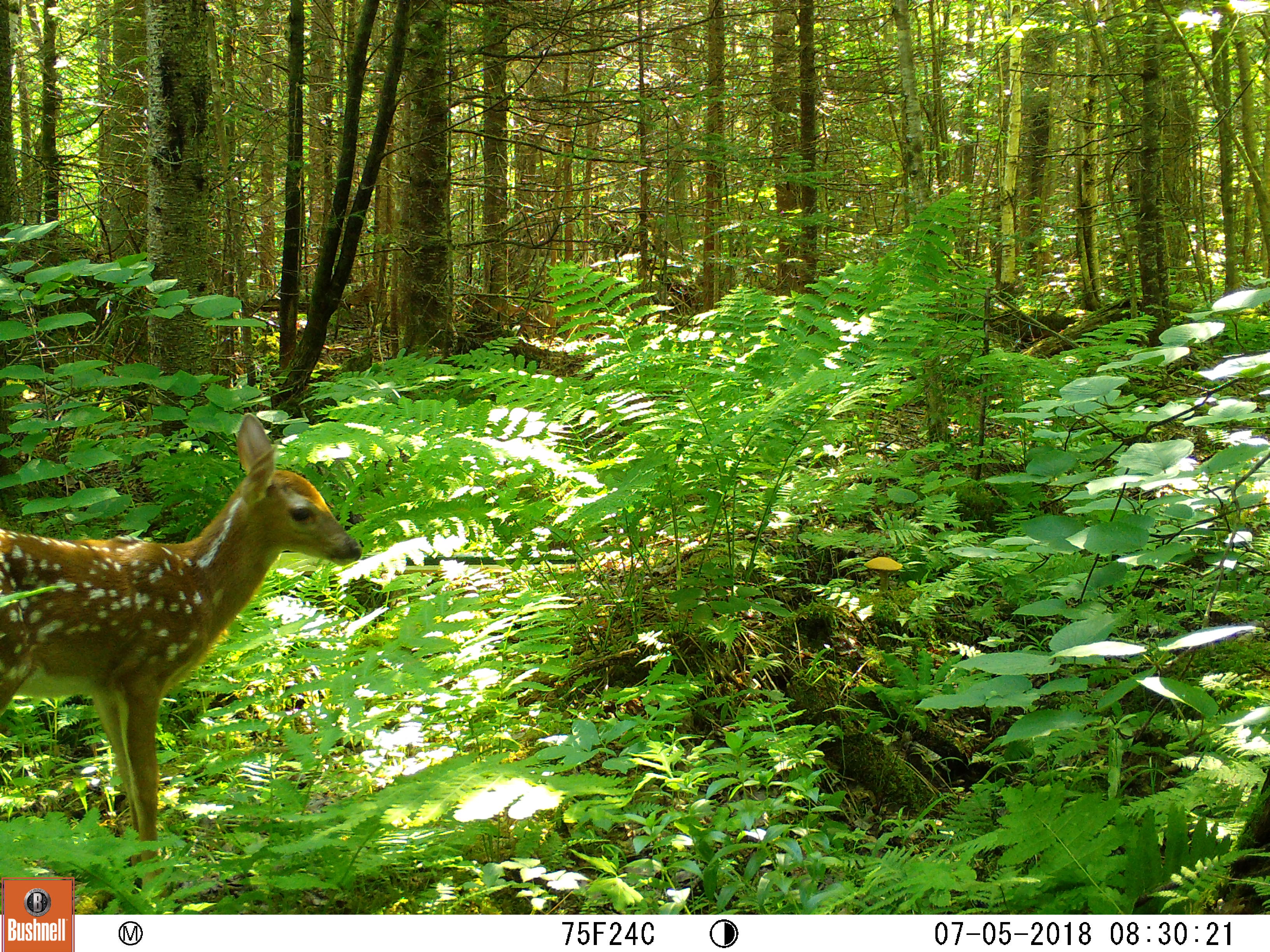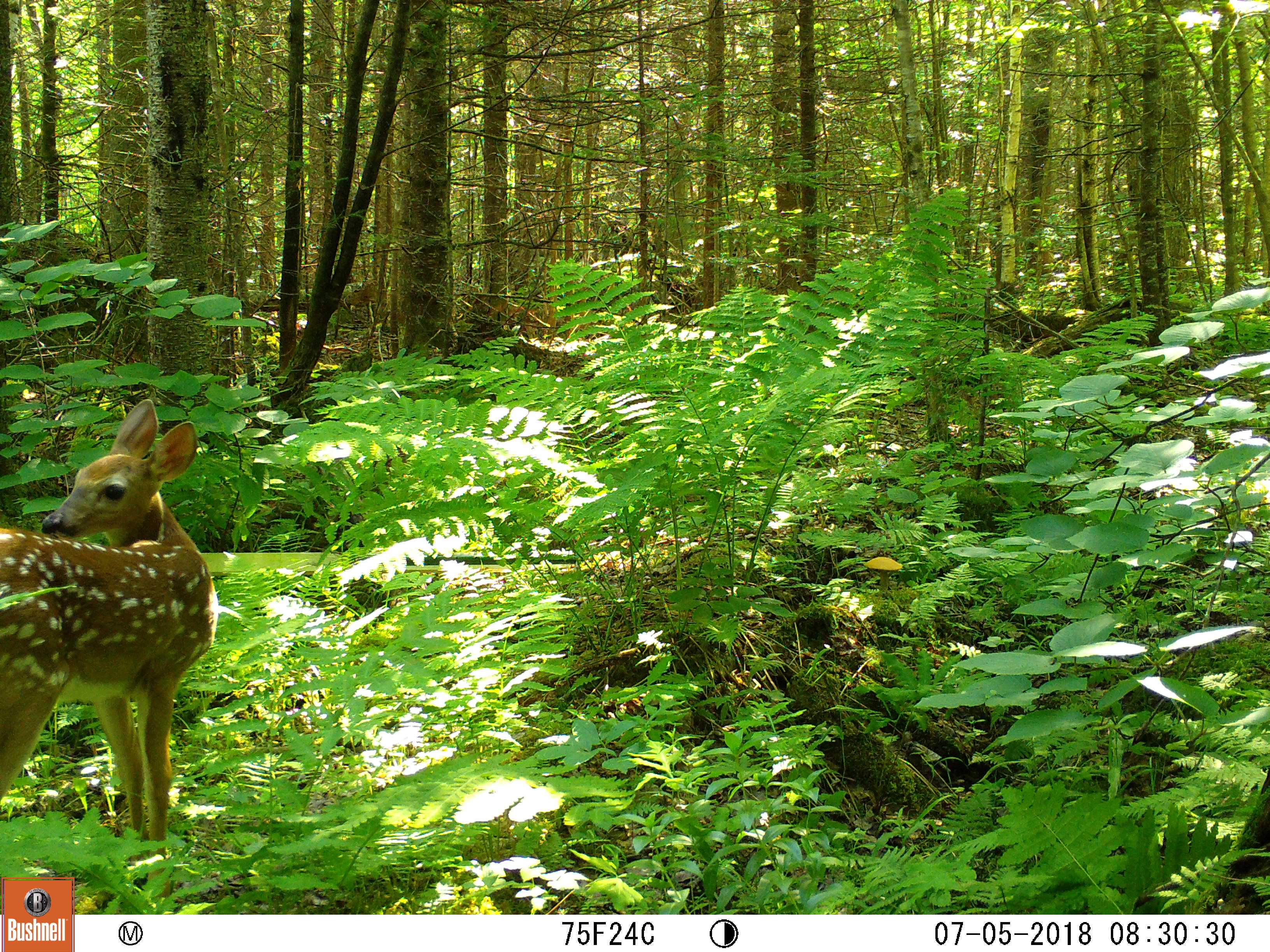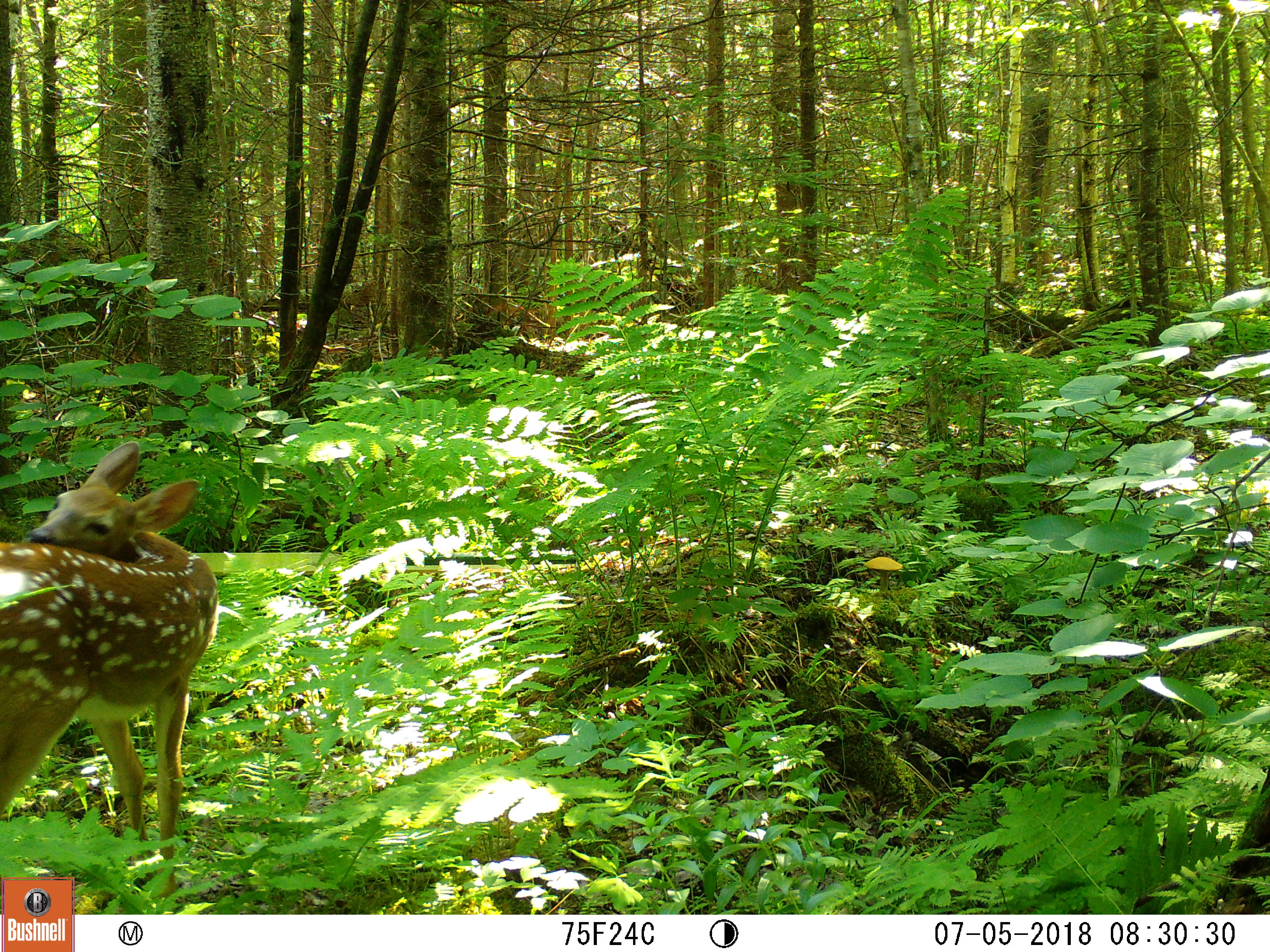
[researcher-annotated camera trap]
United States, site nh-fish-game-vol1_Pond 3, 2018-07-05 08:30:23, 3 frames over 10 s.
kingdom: Animalia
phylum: Chordata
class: Mammalia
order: Artiodactyla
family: Cervidae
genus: Odocoileus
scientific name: Odocoileus virginianus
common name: white-tailed deer